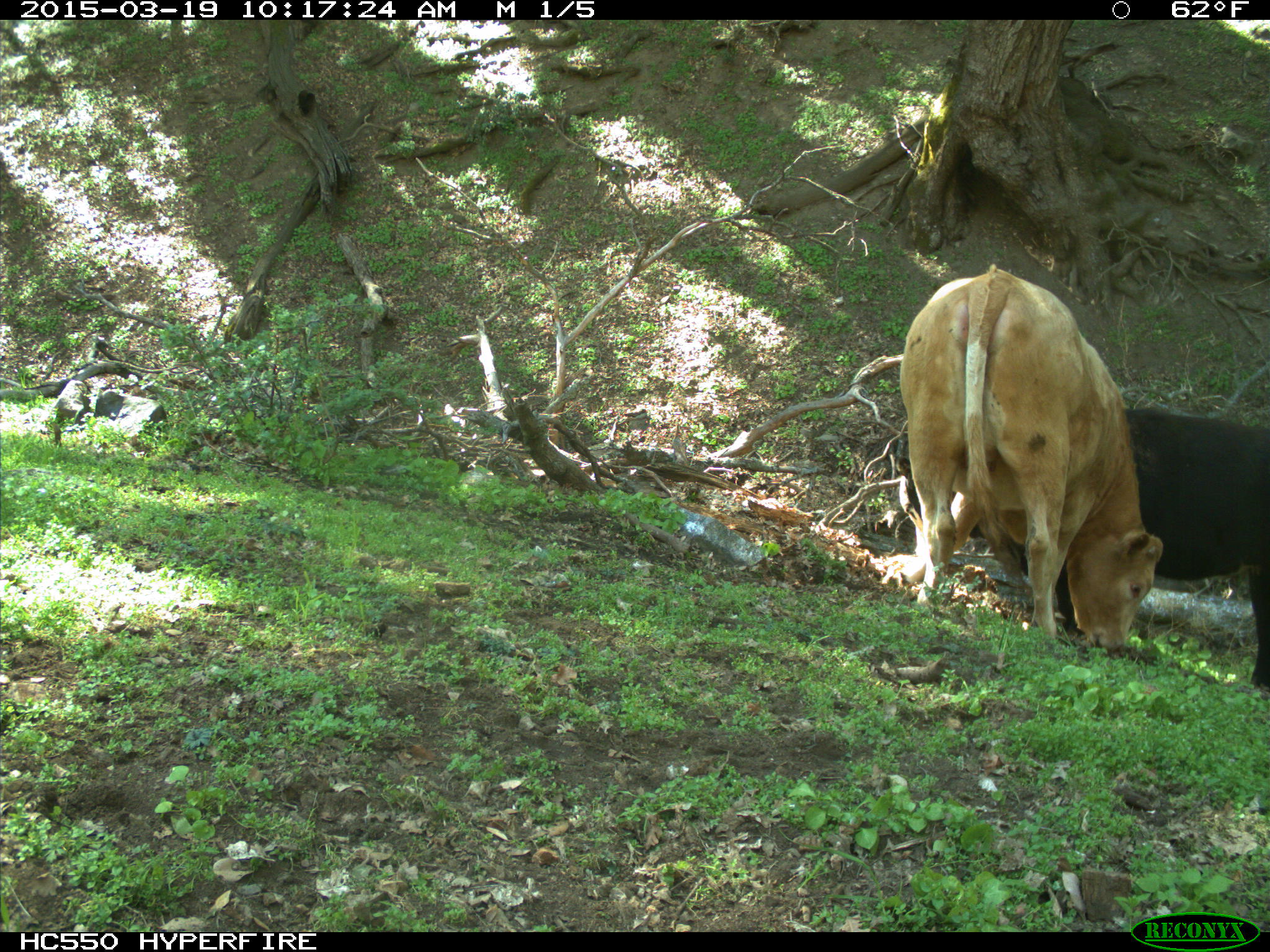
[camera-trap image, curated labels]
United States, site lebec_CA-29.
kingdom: Animalia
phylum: Chordata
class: Mammalia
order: Artiodactyla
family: Bovidae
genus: Bos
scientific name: Bos taurus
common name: domestic cow